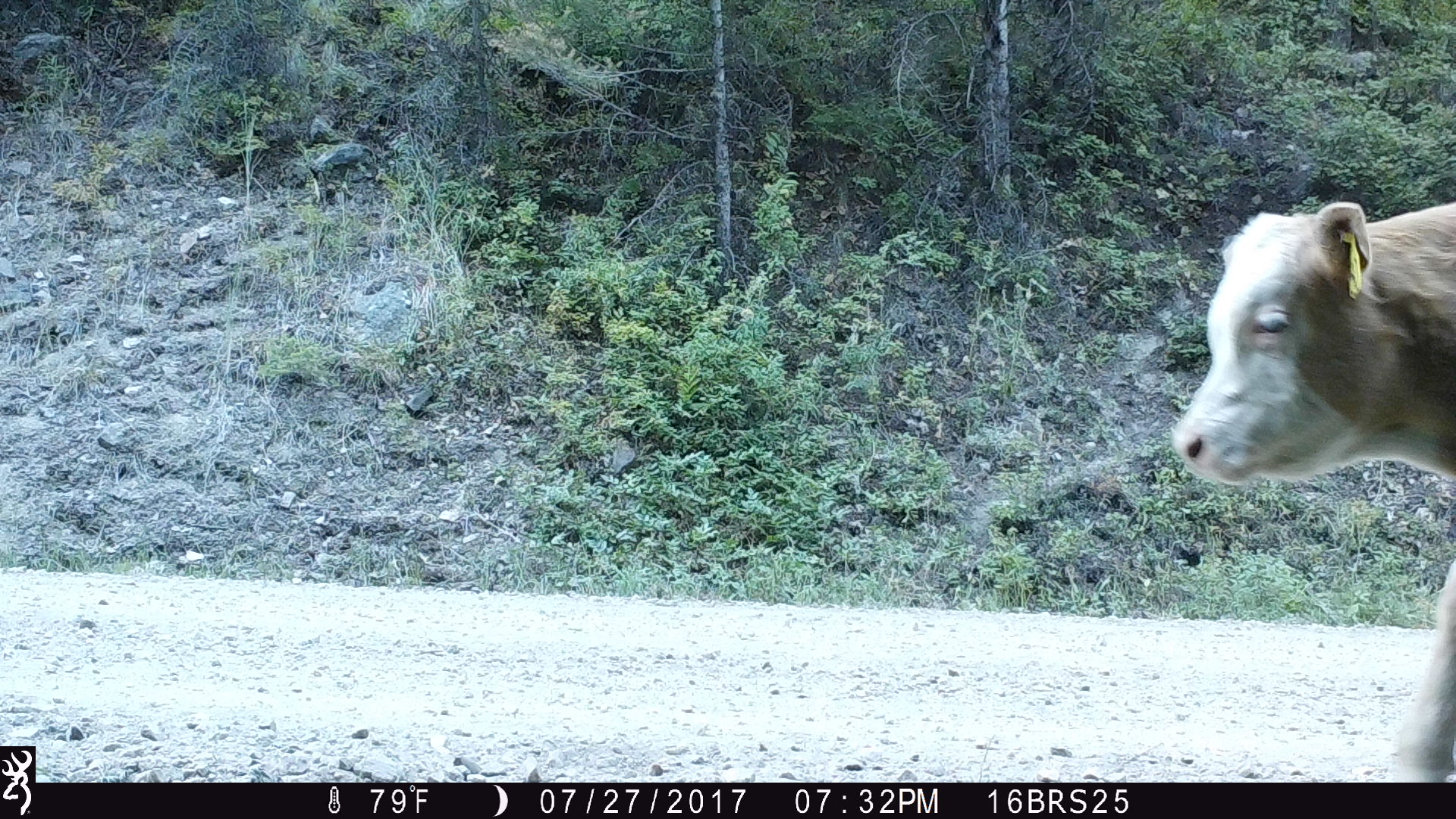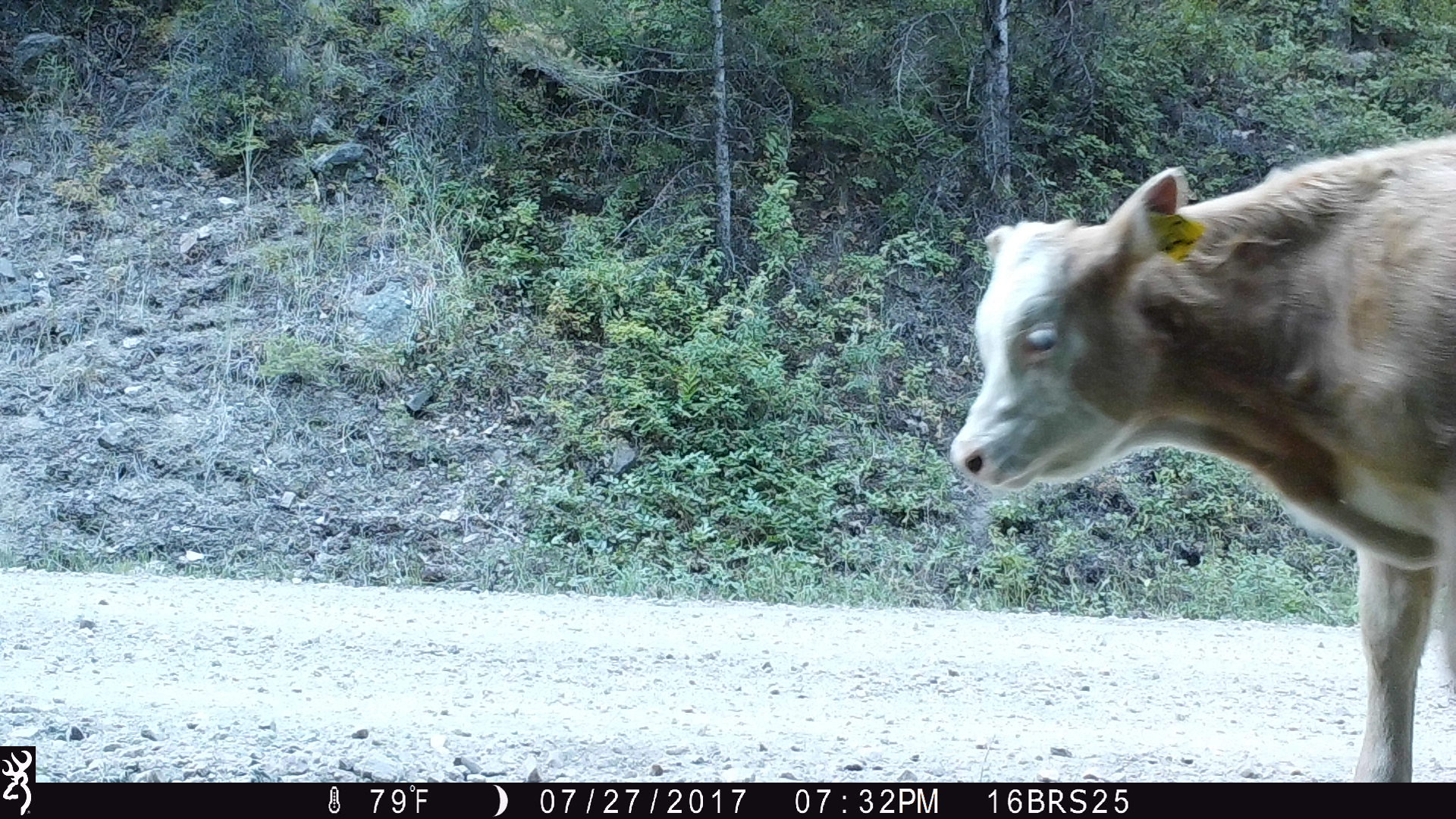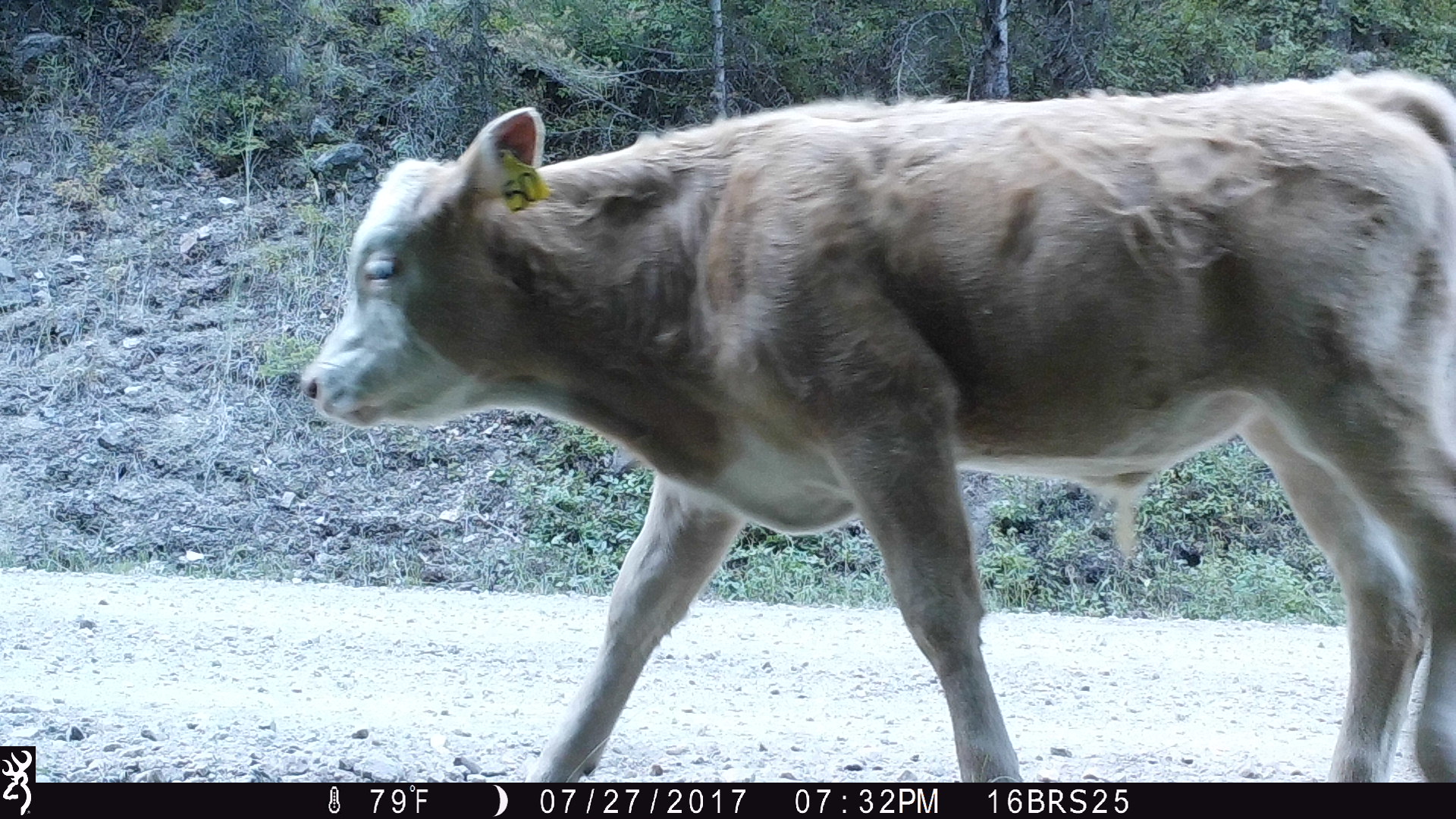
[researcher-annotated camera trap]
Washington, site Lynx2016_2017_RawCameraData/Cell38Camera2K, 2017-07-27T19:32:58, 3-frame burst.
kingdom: Animalia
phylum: Chordata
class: Mammalia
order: Artiodactyla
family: Bovidae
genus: Bos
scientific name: Bos taurus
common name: domestic cattle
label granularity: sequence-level